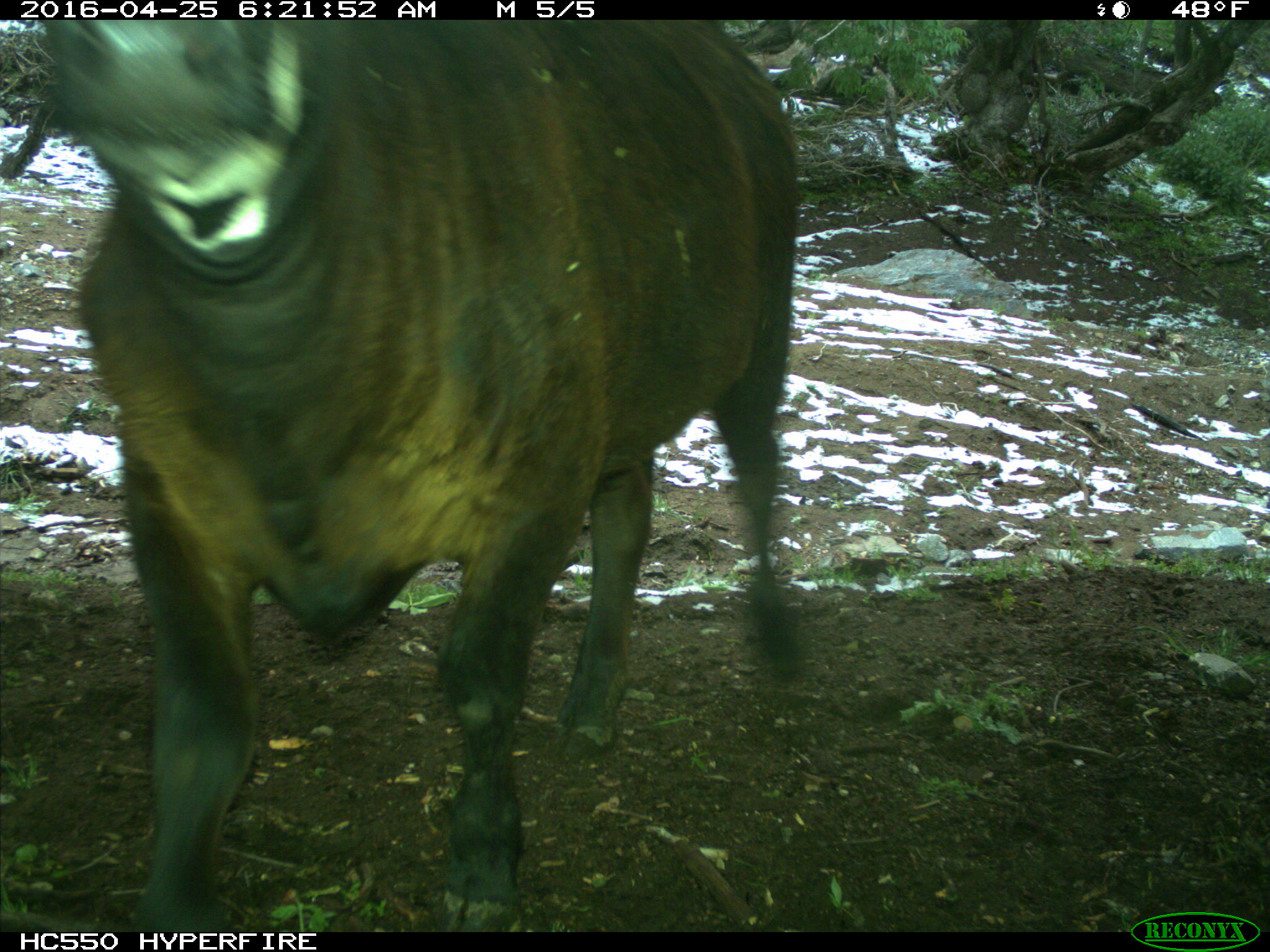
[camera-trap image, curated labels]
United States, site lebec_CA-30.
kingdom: Animalia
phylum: Chordata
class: Mammalia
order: Artiodactyla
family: Bovidae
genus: Bos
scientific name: Bos taurus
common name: domestic cow